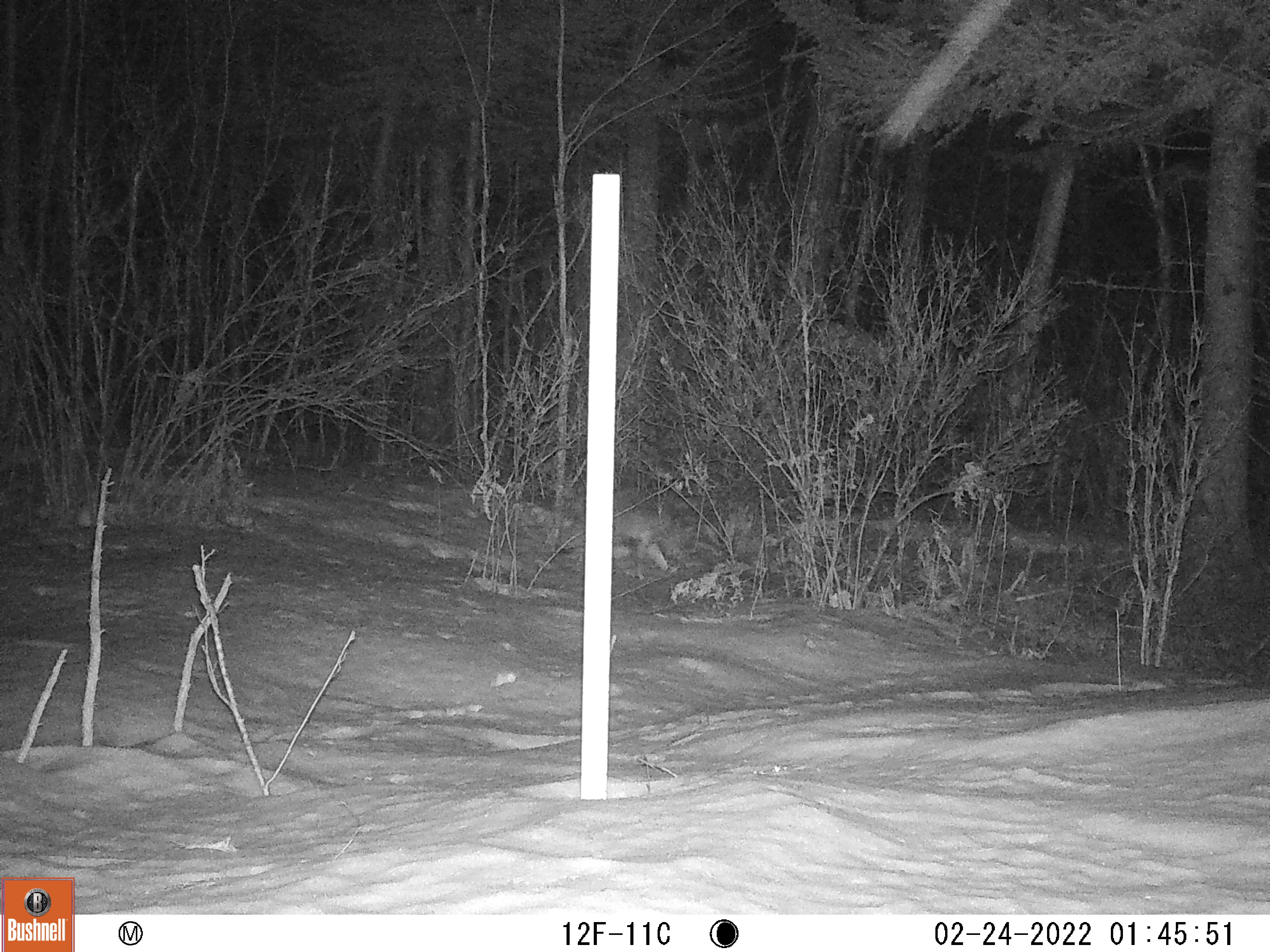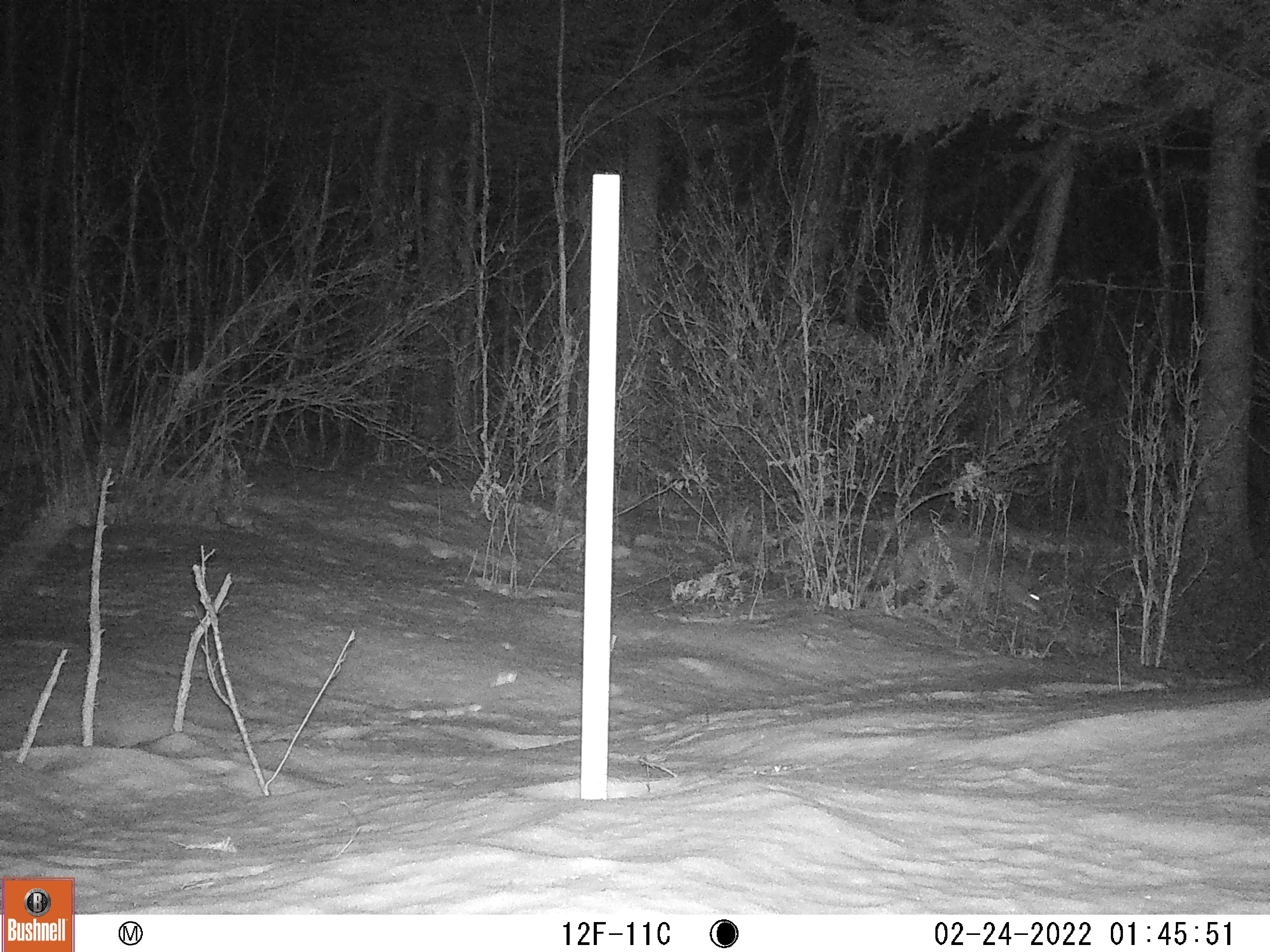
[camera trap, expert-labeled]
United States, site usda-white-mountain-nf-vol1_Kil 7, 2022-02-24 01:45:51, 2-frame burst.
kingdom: Animalia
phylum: Chordata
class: Mammalia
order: Carnivora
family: Canidae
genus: Canis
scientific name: Canis latrans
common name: coyote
Coyote (Canis latrans).